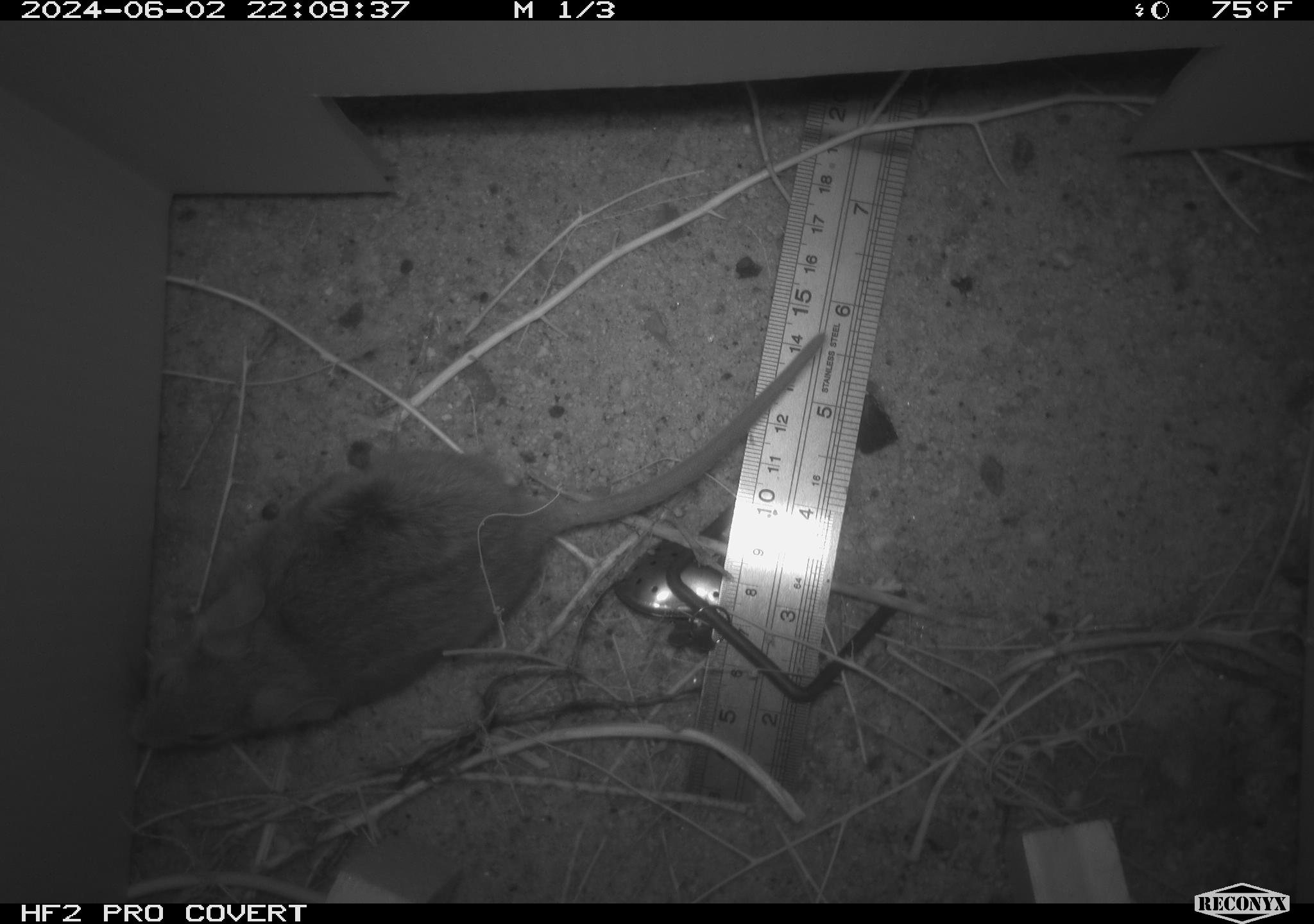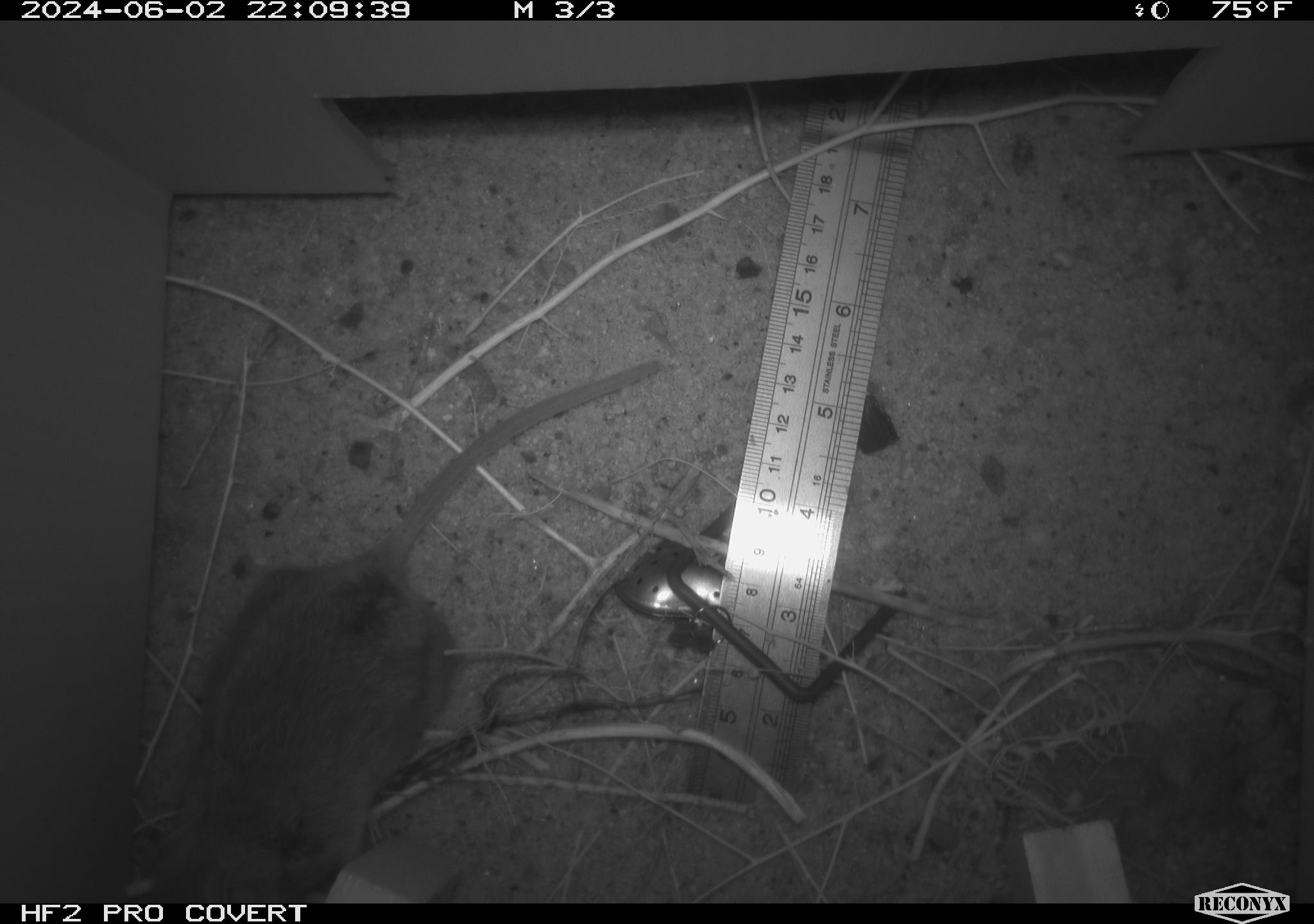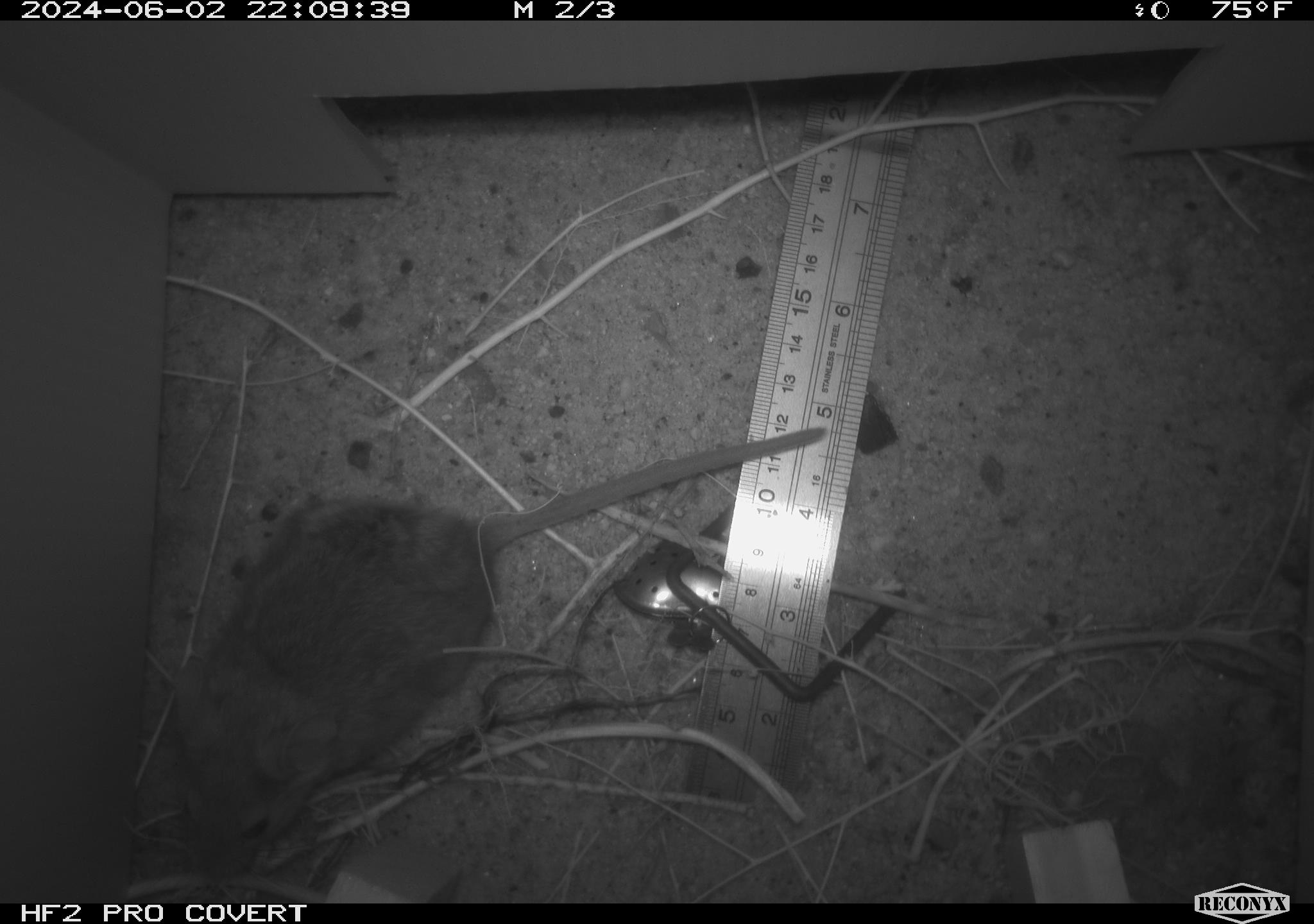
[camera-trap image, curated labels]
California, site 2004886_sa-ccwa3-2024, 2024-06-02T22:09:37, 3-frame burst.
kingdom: Animalia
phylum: Chordata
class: Mammalia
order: Rodentia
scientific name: Rodentia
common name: woodrat or rat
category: woodrat or rat species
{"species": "woodrat or rat species (woodrat or rat) (Rodentia)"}